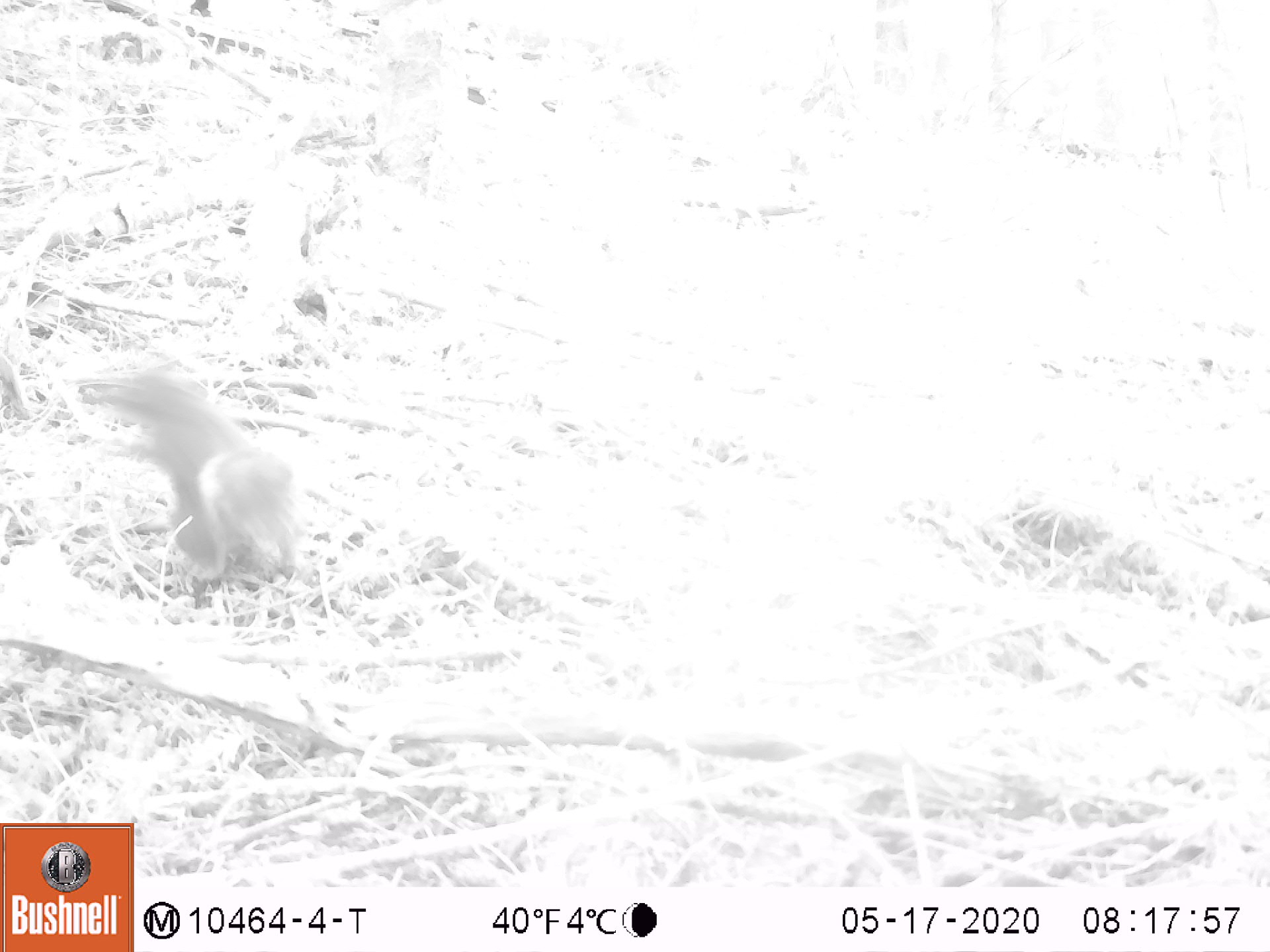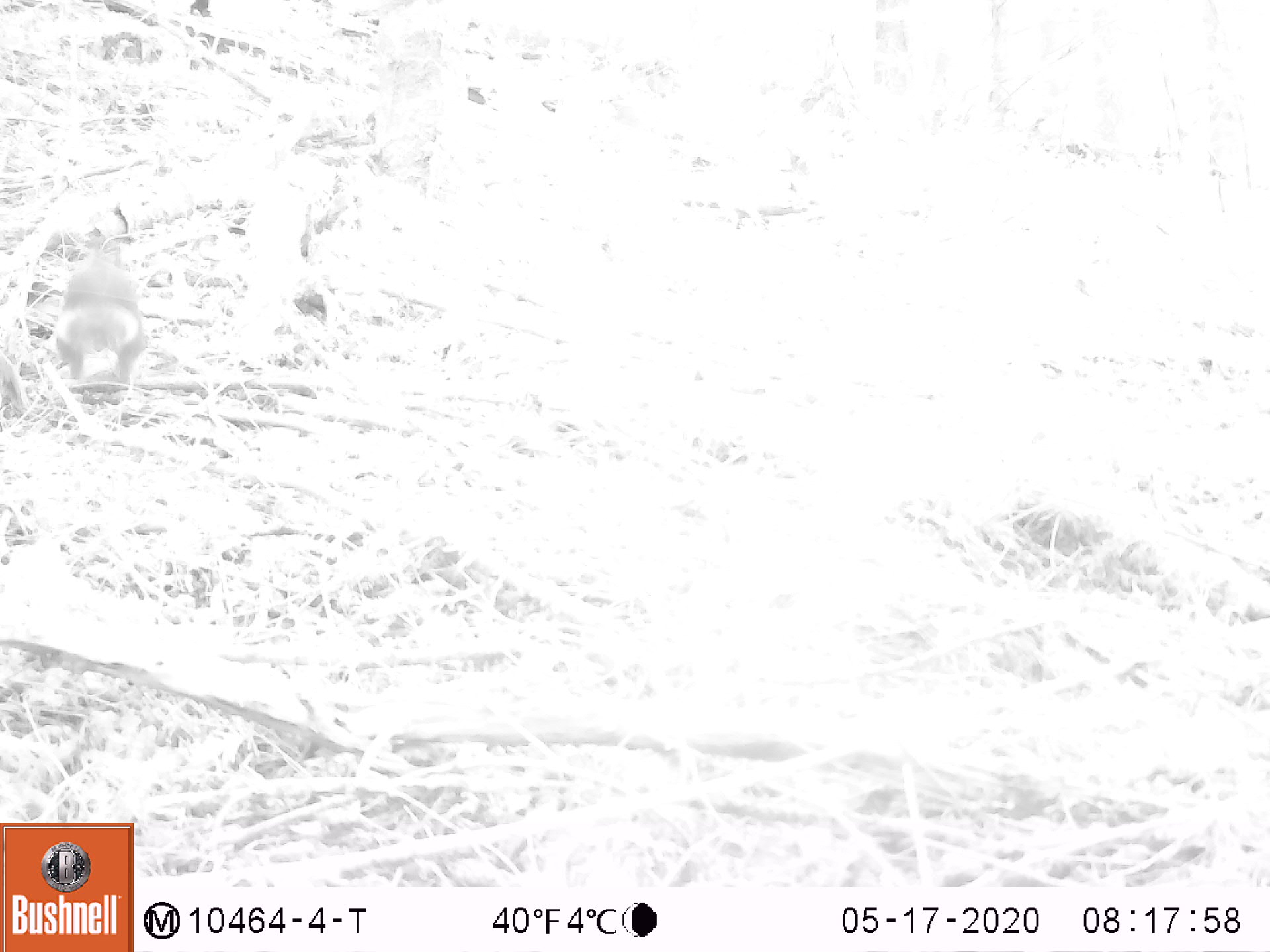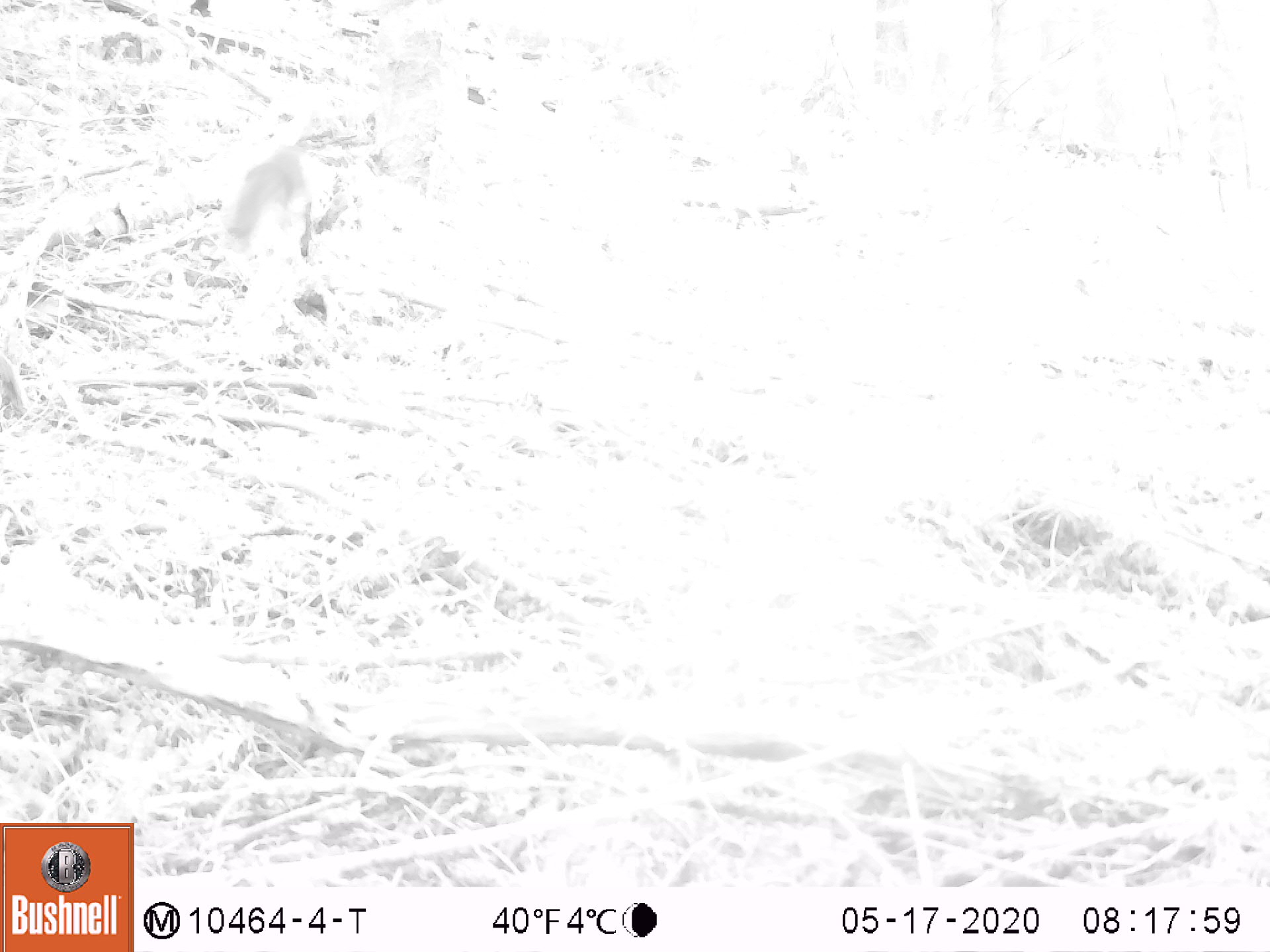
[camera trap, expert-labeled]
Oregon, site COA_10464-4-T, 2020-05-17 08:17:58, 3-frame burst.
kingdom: Animalia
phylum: Chordata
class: Mammalia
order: Rodentia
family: Sciuridae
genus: Tamiasciurus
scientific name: Tamiasciurus douglasii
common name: douglas squirrel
Douglas squirrel (Tamiasciurus douglasii).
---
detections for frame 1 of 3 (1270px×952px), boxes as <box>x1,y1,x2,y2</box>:
douglas squirrel: <box>119,375,301,592</box>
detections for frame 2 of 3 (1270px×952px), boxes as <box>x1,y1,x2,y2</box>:
douglas squirrel: <box>54,240,157,400</box>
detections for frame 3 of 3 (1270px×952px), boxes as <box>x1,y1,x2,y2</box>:
douglas squirrel: <box>218,141,331,261</box>